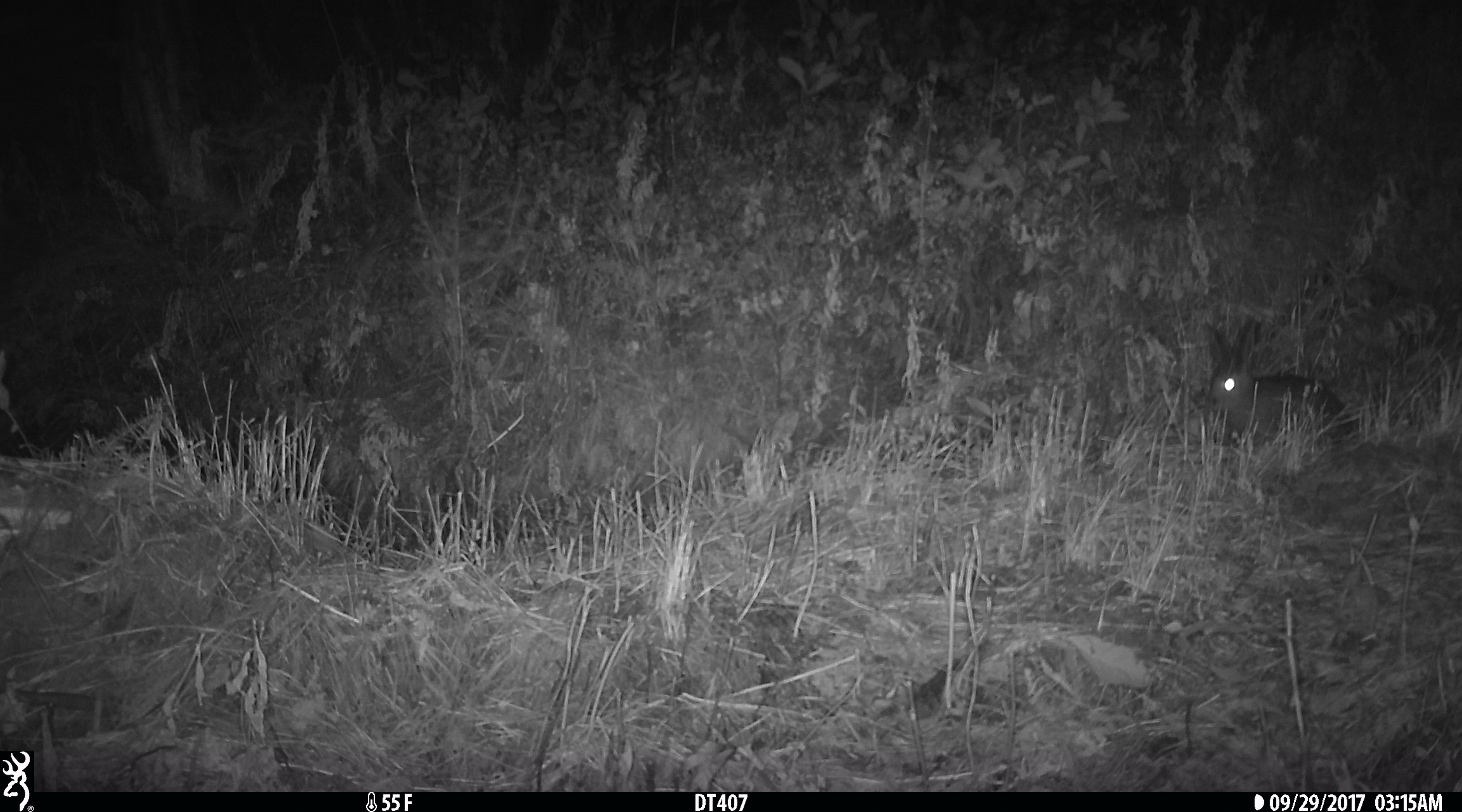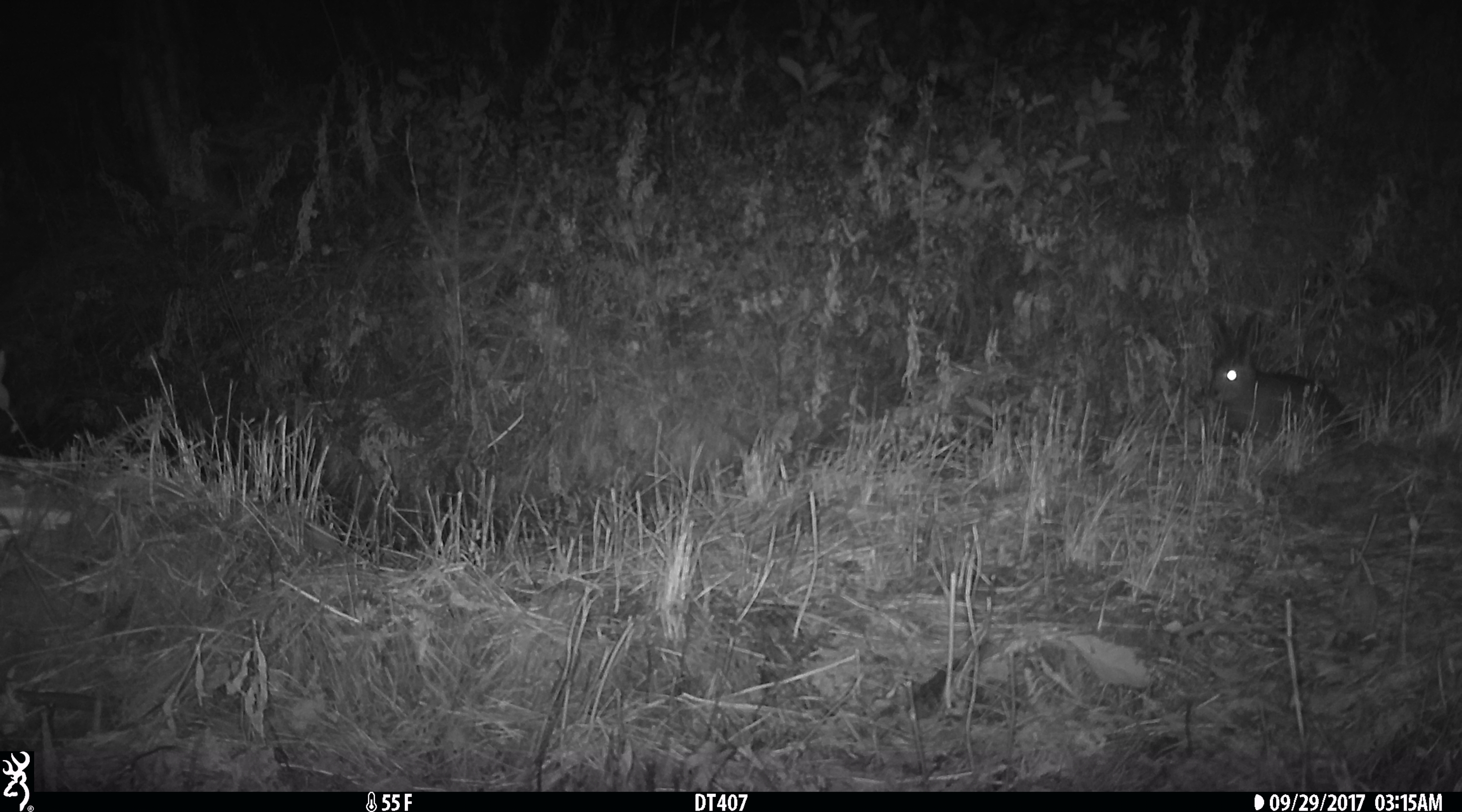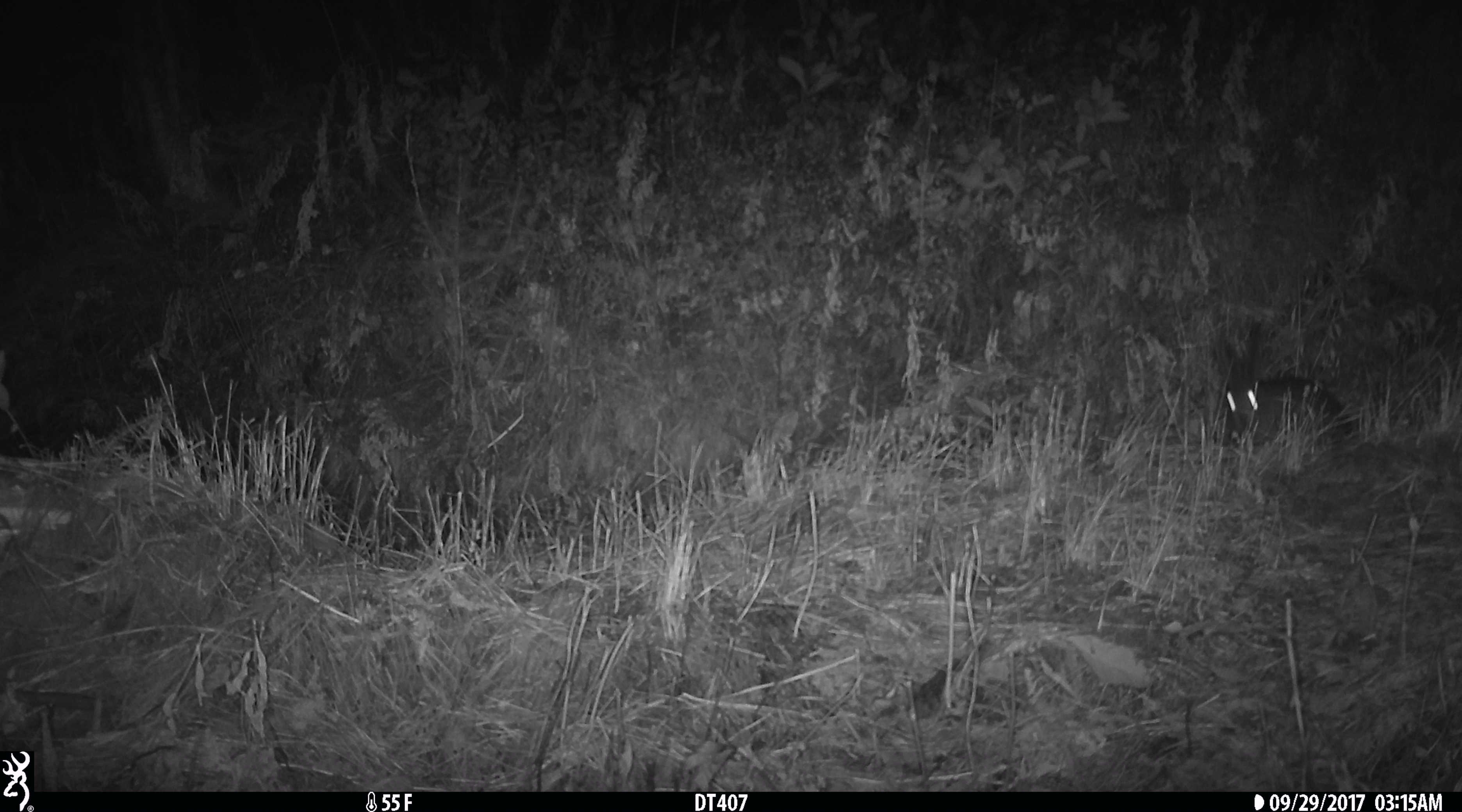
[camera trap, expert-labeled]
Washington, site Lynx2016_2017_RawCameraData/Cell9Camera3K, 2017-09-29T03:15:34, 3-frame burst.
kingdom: Animalia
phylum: Chordata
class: Mammalia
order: Lagomorpha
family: Leporidae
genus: Lepus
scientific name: Lepus americanus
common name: snowshoe hare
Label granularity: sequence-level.